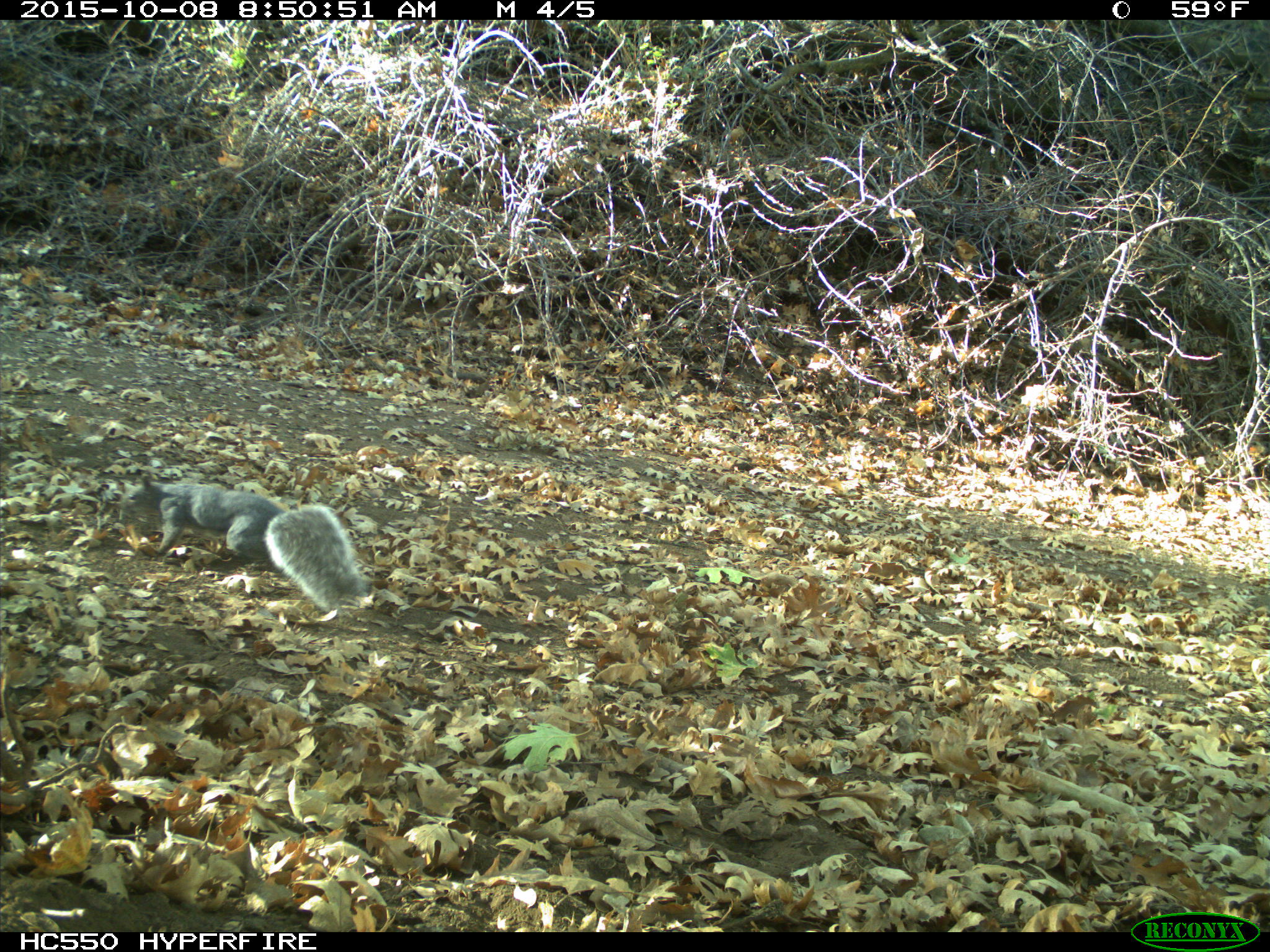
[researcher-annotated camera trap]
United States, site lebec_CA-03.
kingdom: Animalia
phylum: Chordata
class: Mammalia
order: Rodentia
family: Sciuridae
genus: Sciurus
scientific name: Sciurus carolinensis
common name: eastern gray squirrel